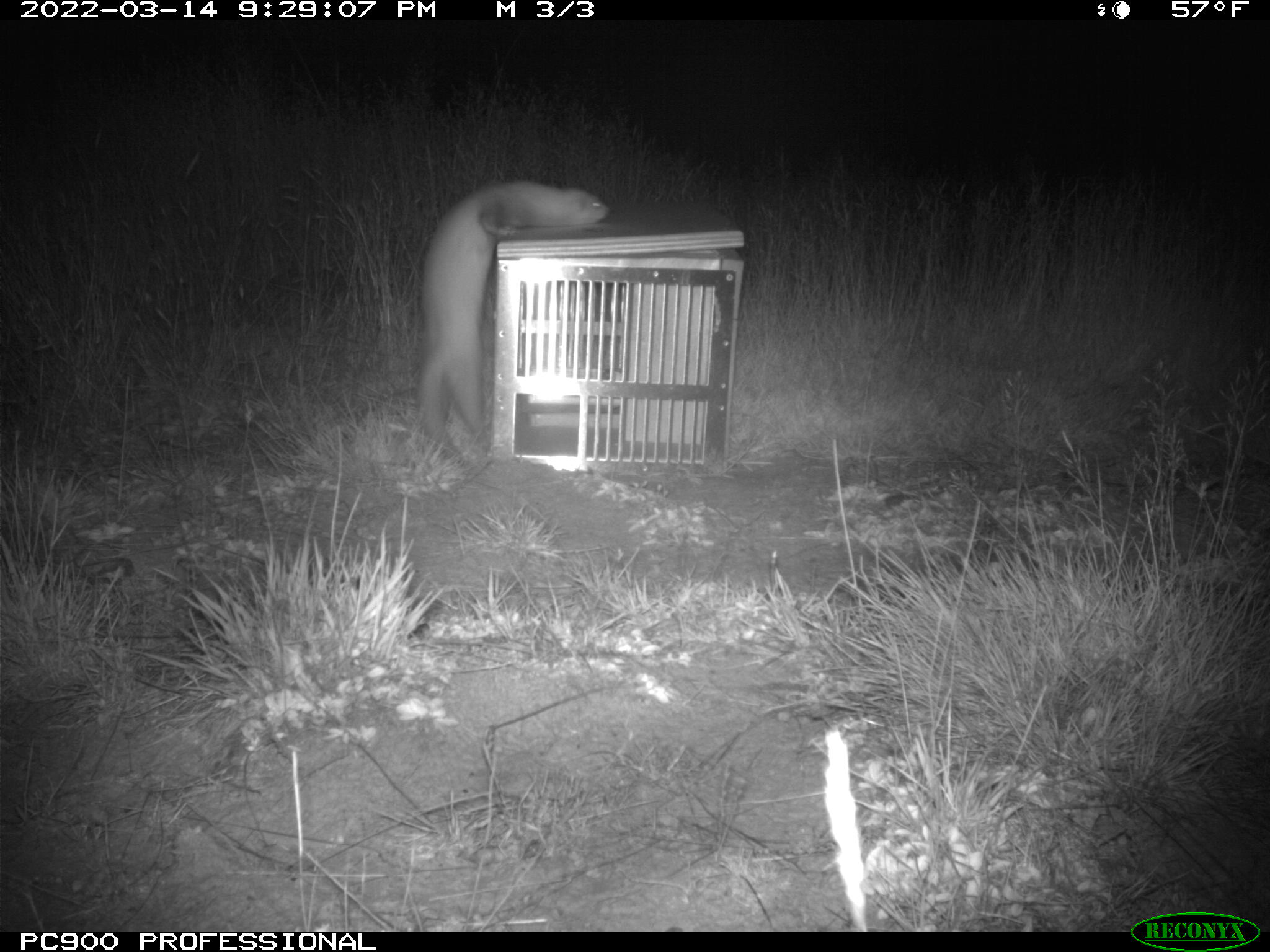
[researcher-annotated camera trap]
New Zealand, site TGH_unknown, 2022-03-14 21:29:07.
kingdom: Animalia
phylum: Chordata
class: Mammalia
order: Carnivora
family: Mustelidae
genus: Mustela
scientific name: Mustela furo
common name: ferret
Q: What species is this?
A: Ferret (Mustela furo).